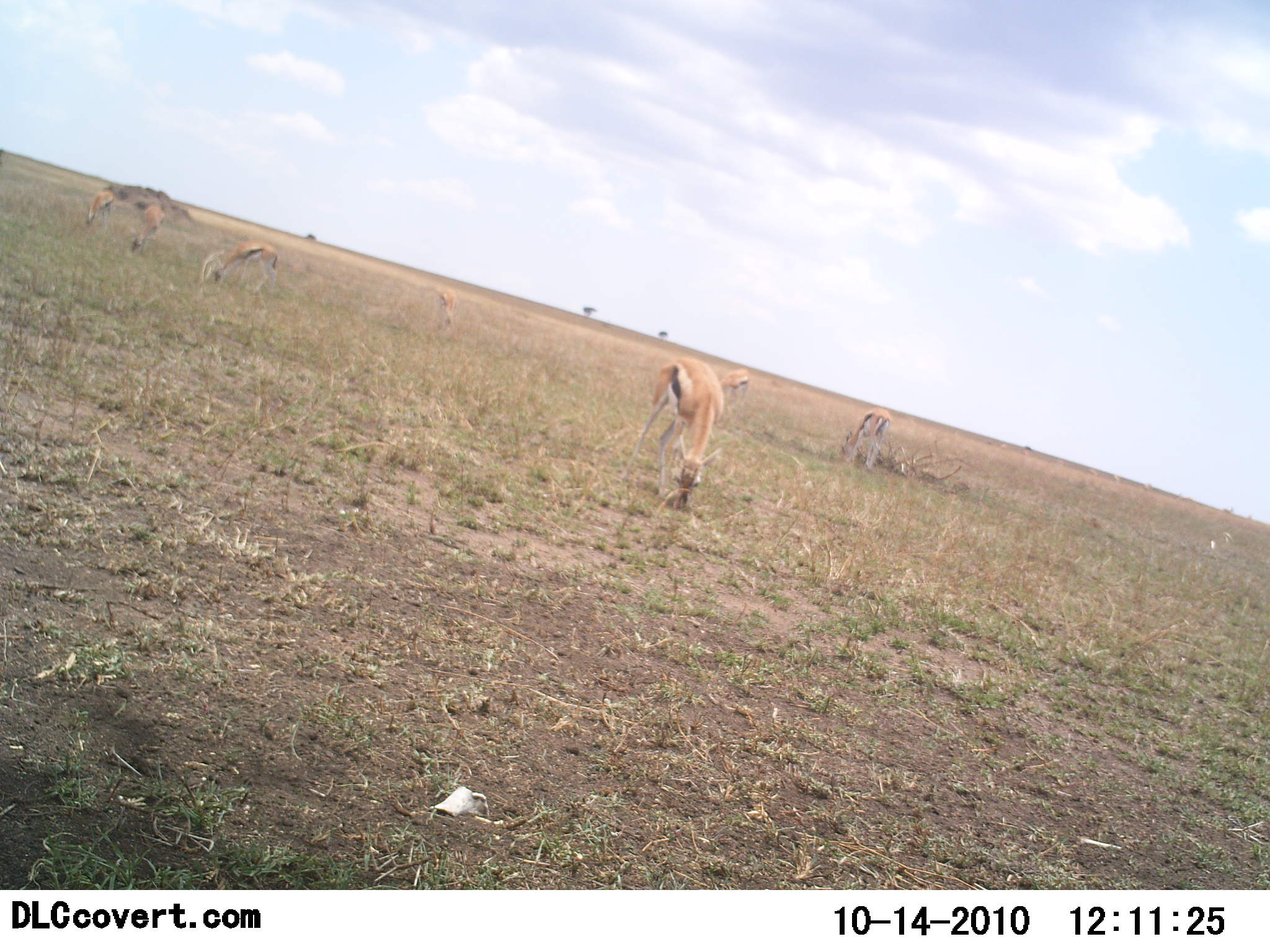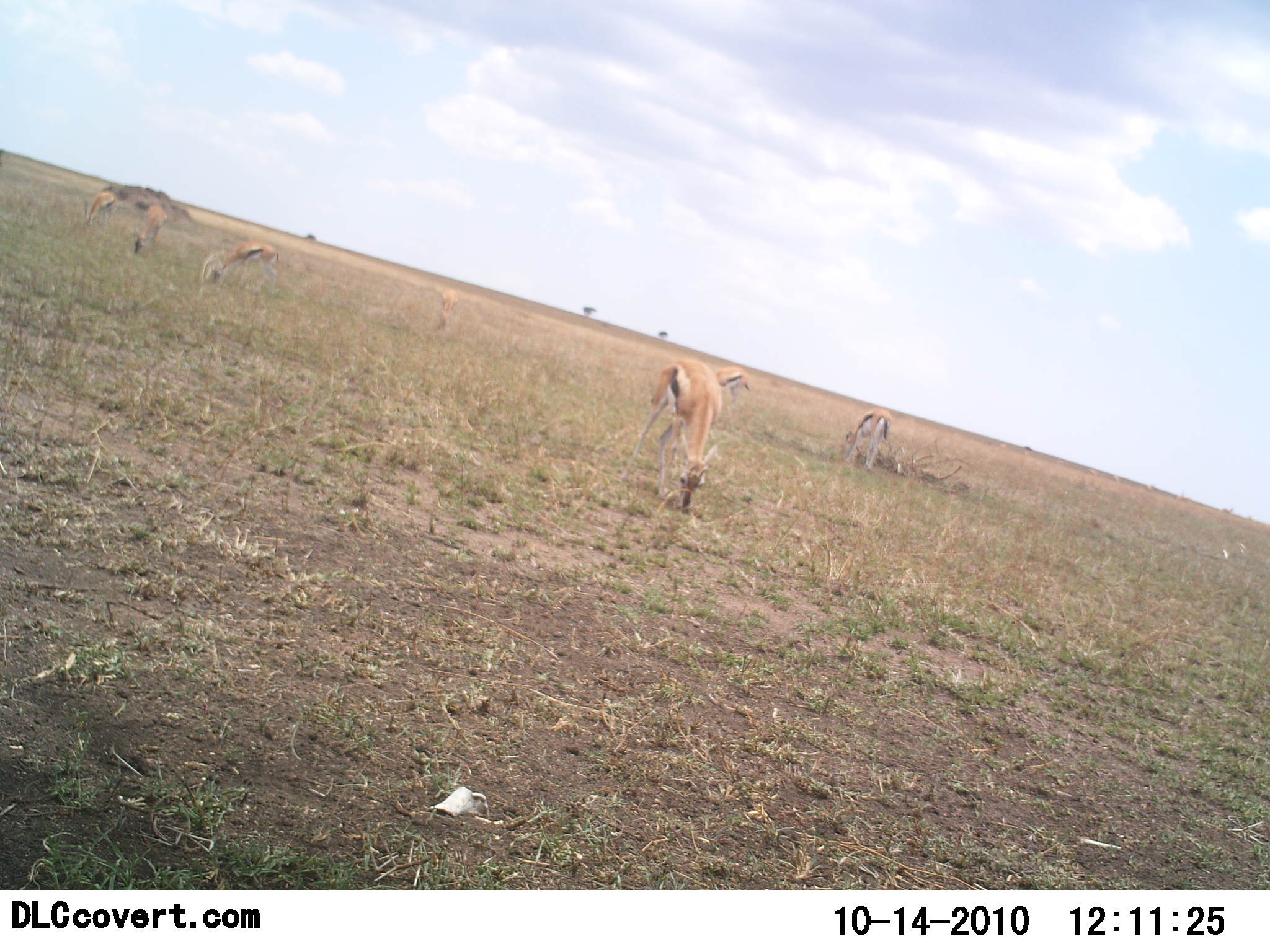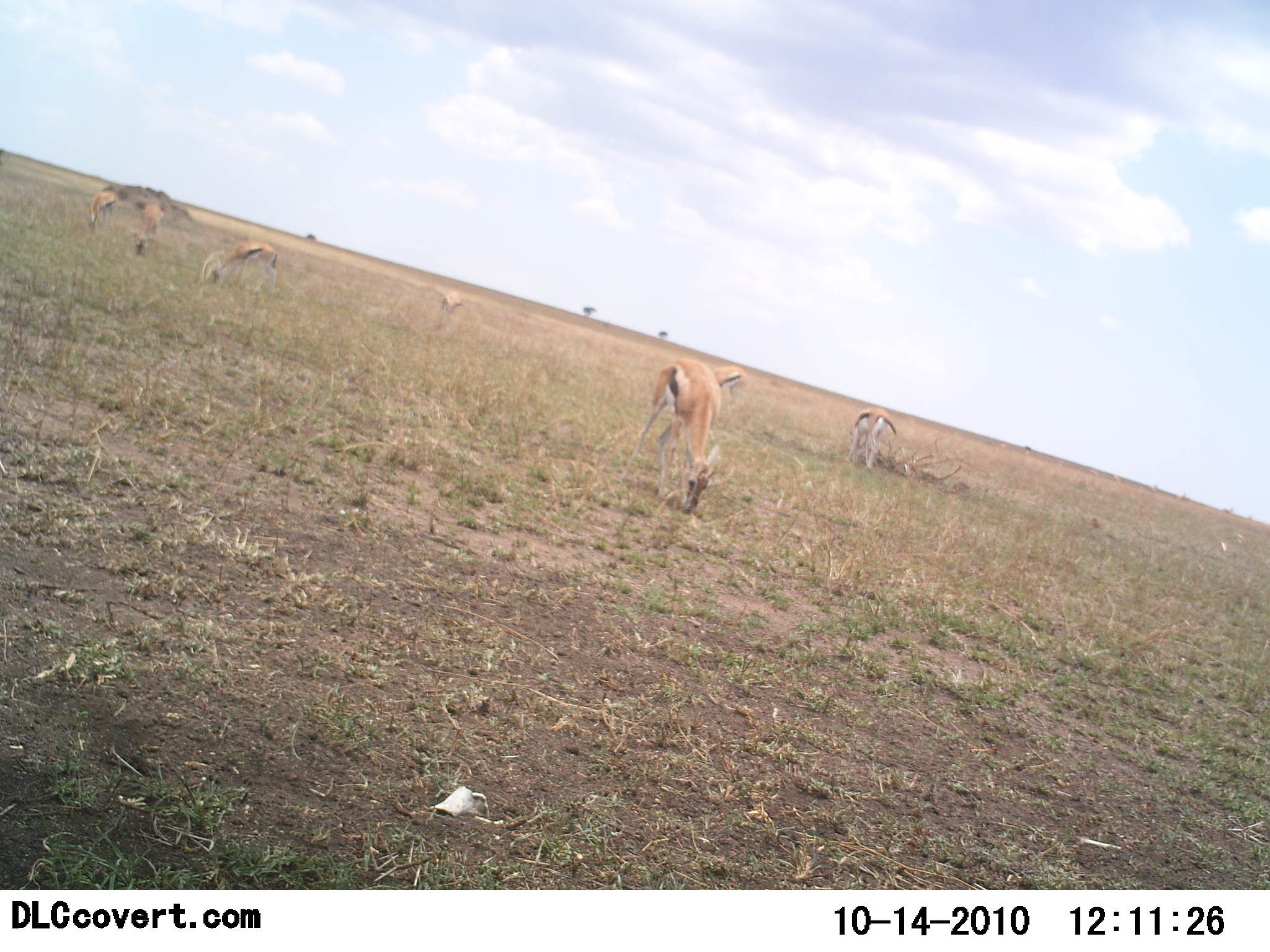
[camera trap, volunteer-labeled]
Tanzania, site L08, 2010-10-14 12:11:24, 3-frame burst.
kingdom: Animalia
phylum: Chordata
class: Mammalia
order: Artiodactyla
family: Bovidae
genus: Eudorcas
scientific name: Eudorcas thomsonii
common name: thomson's gazelle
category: gazellethomsons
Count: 7.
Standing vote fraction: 36%.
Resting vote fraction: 0%.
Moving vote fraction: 5%.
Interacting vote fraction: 0%.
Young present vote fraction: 0%.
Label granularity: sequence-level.